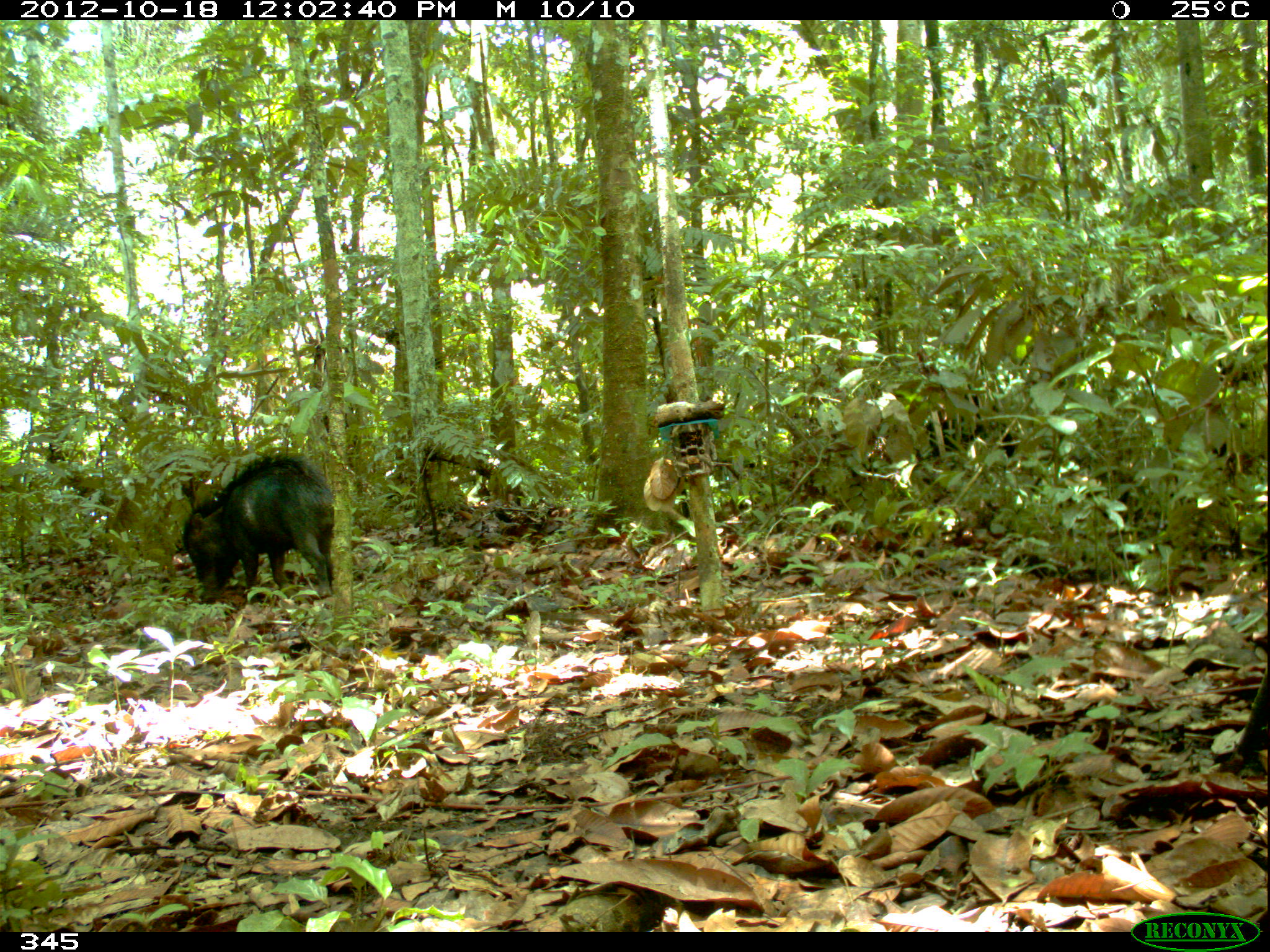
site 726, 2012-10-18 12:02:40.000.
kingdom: Animalia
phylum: Chordata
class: Mammalia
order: Artiodactyla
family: Tayassuidae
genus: Tayassu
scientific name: Tayassu pecari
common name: white-lipped peccary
Tayassu pecari (white-lipped peccary).